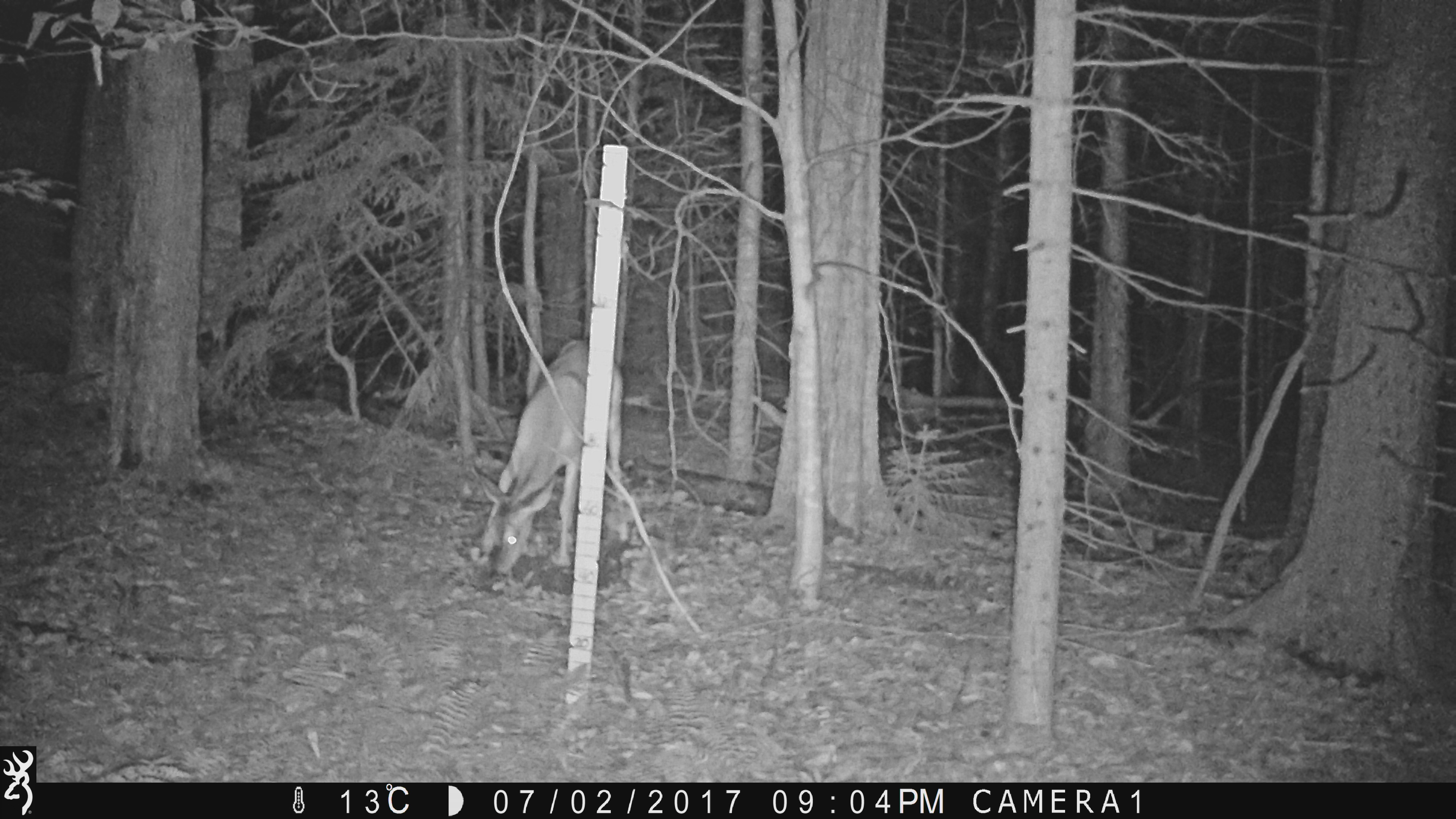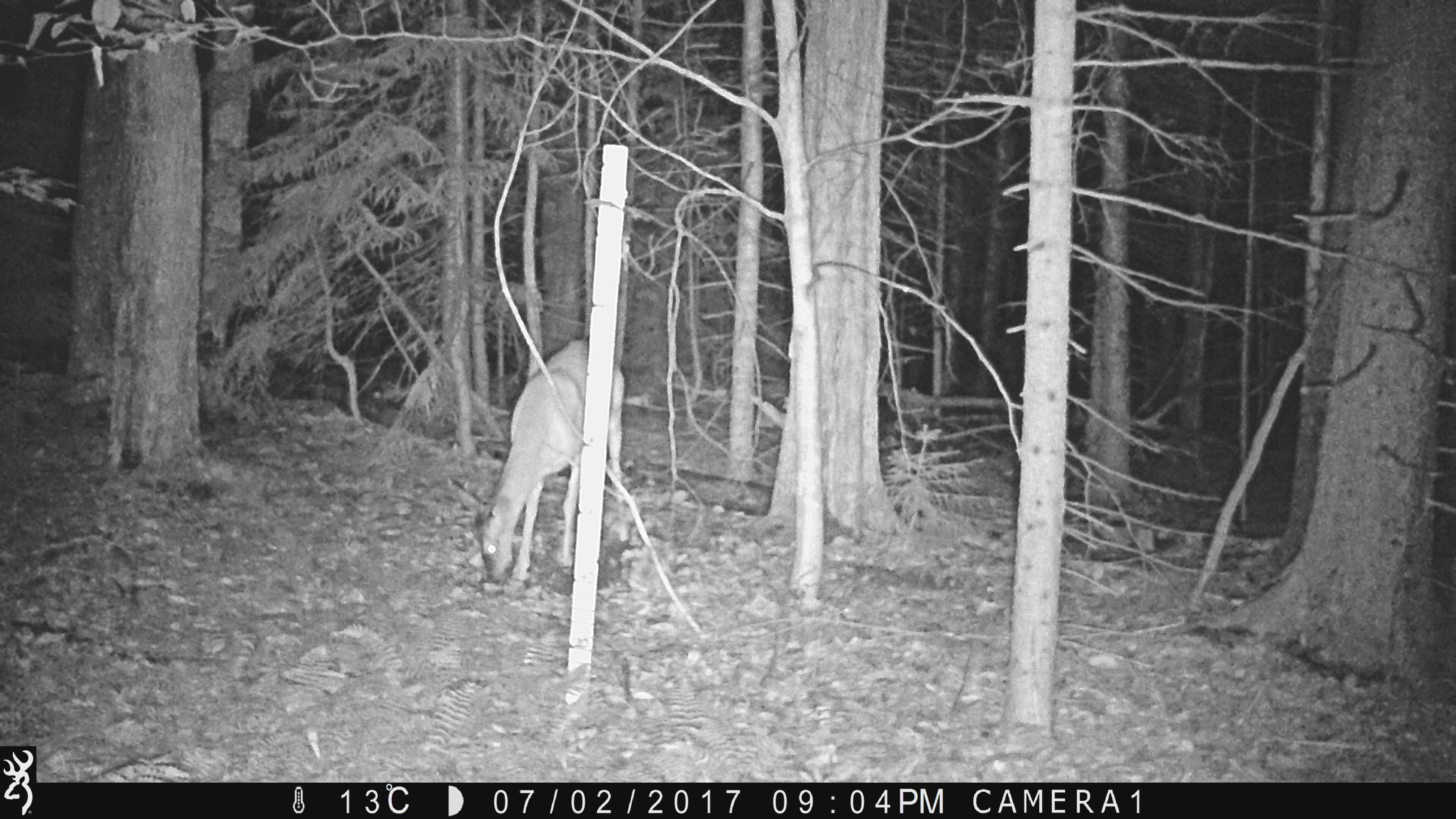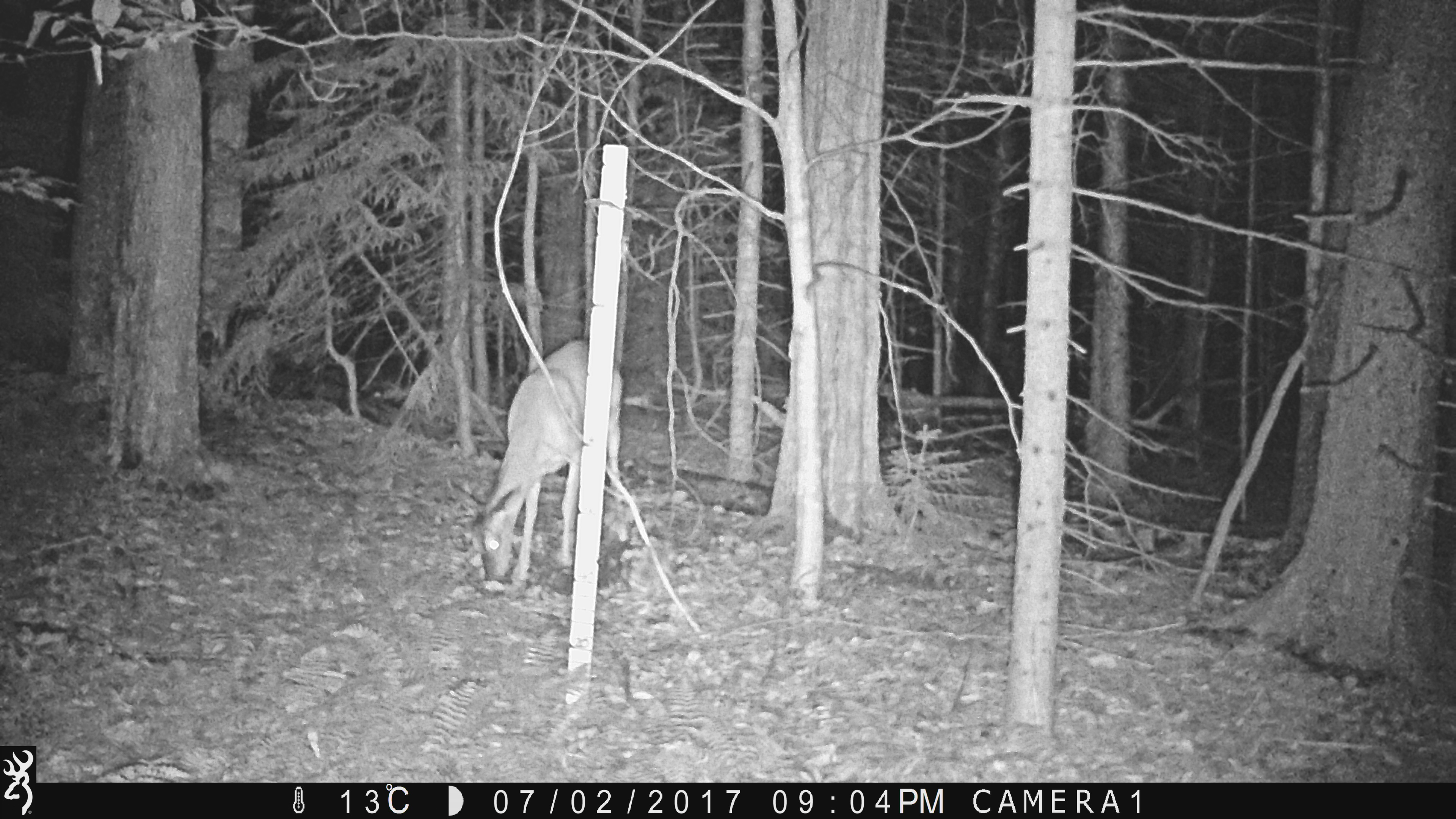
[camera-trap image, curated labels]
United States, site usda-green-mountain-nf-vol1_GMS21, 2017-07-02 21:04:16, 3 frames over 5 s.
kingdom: Animalia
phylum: Chordata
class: Mammalia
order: Artiodactyla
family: Cervidae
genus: Odocoileus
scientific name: Odocoileus virginianus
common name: white-tailed deer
White-tailed deer (Odocoileus virginianus).